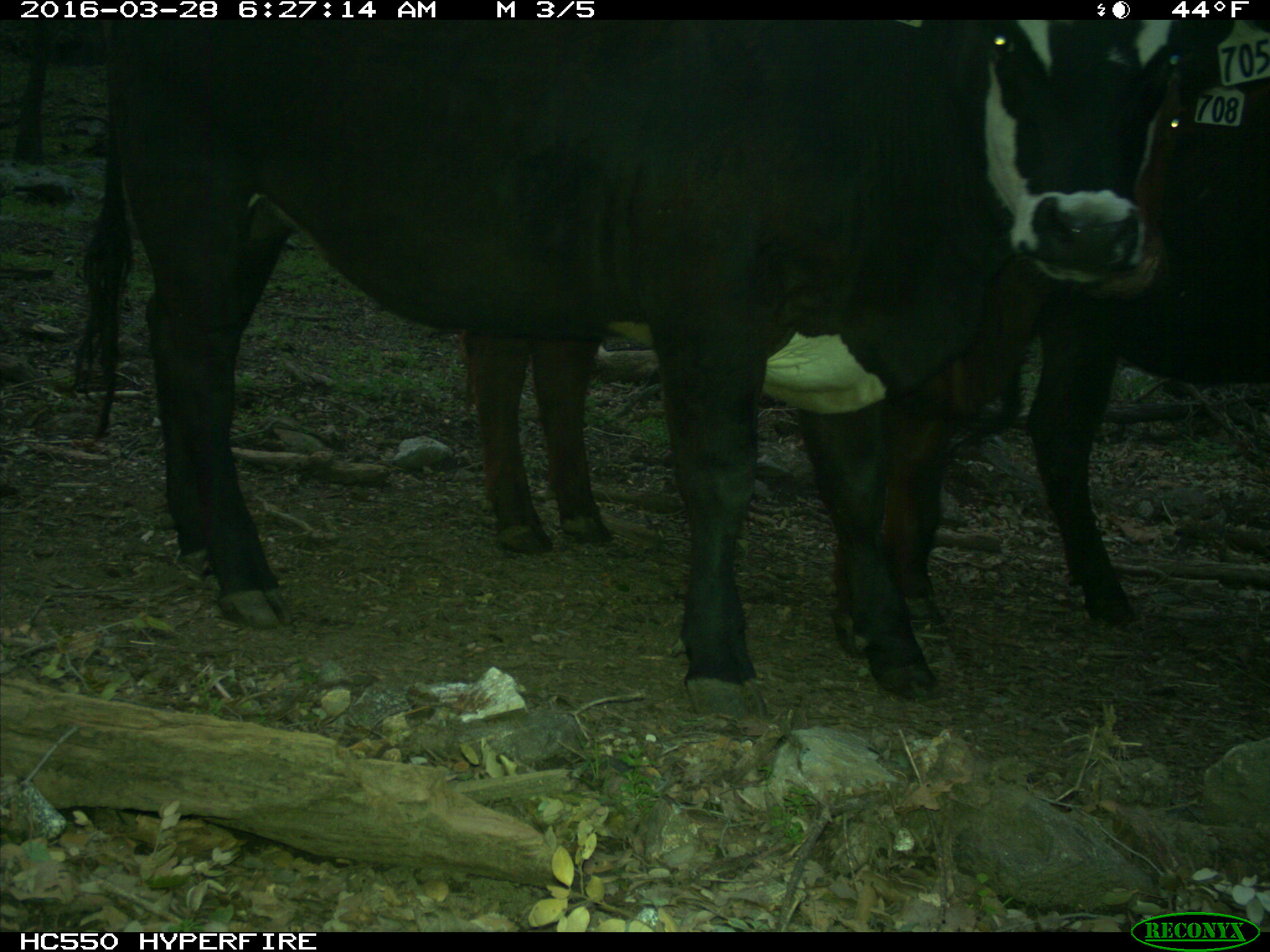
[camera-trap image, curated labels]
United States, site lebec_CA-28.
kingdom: Animalia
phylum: Chordata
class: Mammalia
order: Artiodactyla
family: Bovidae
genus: Bos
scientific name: Bos taurus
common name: domestic cow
Bos taurus (domestic cow).